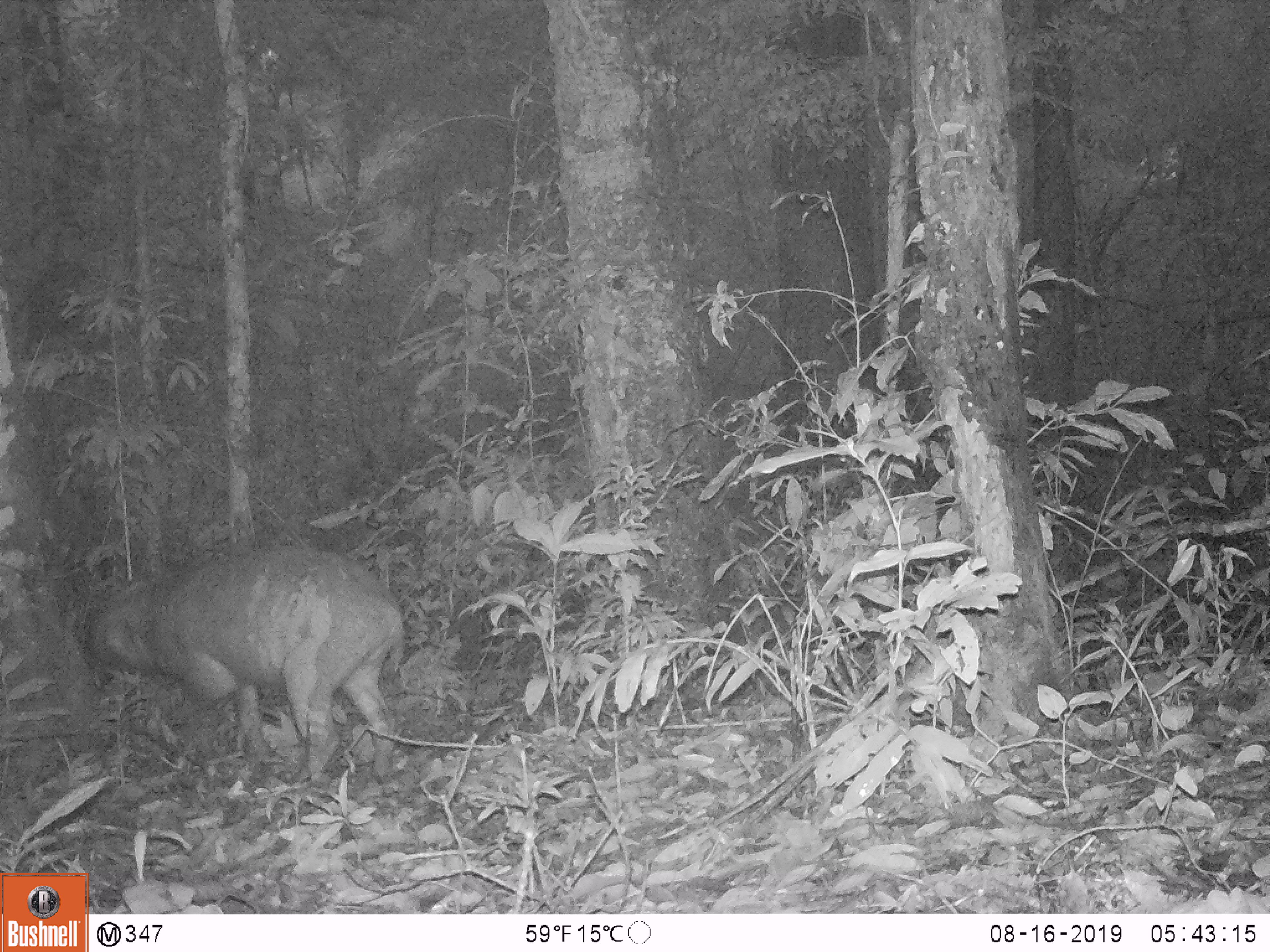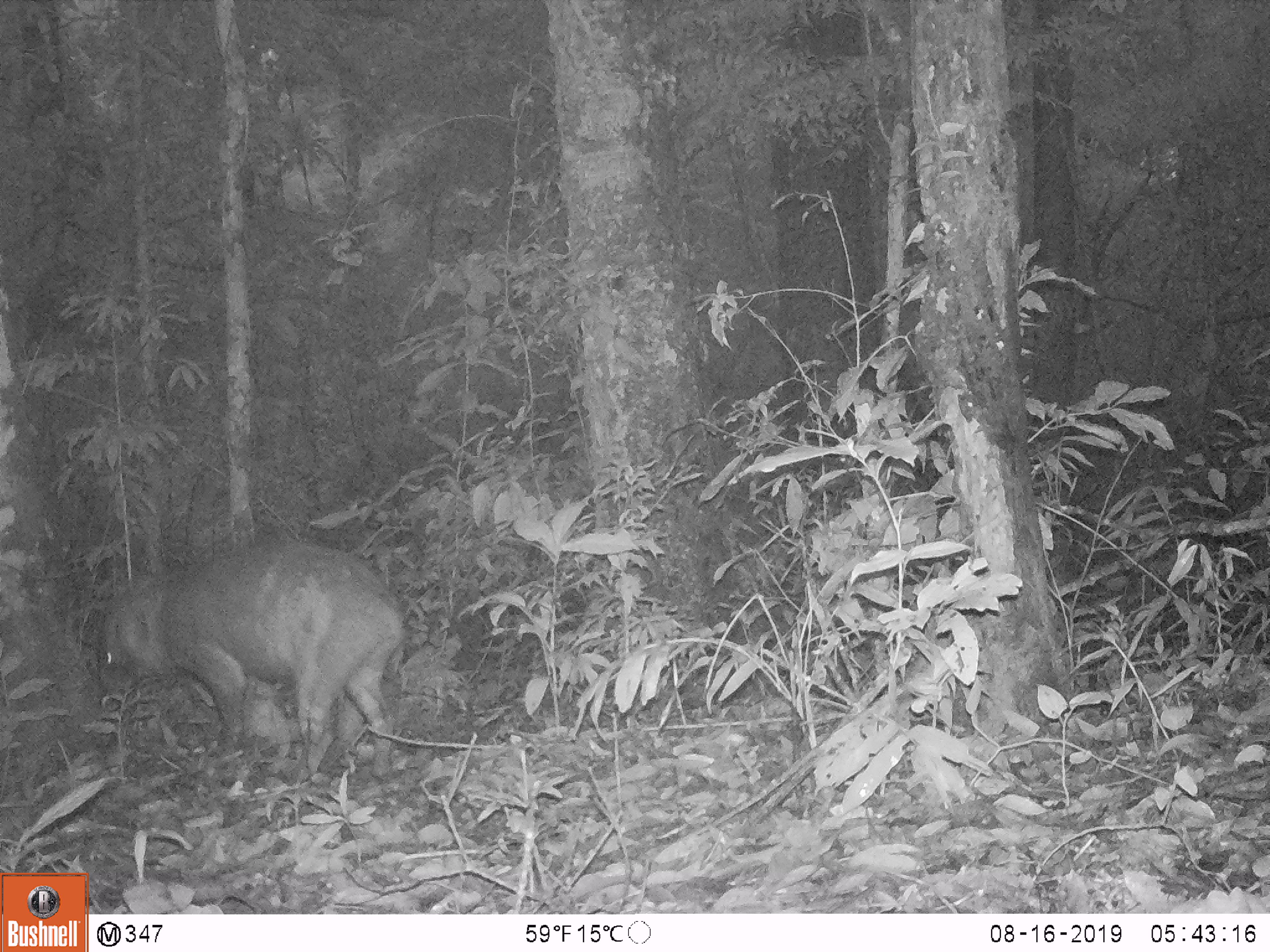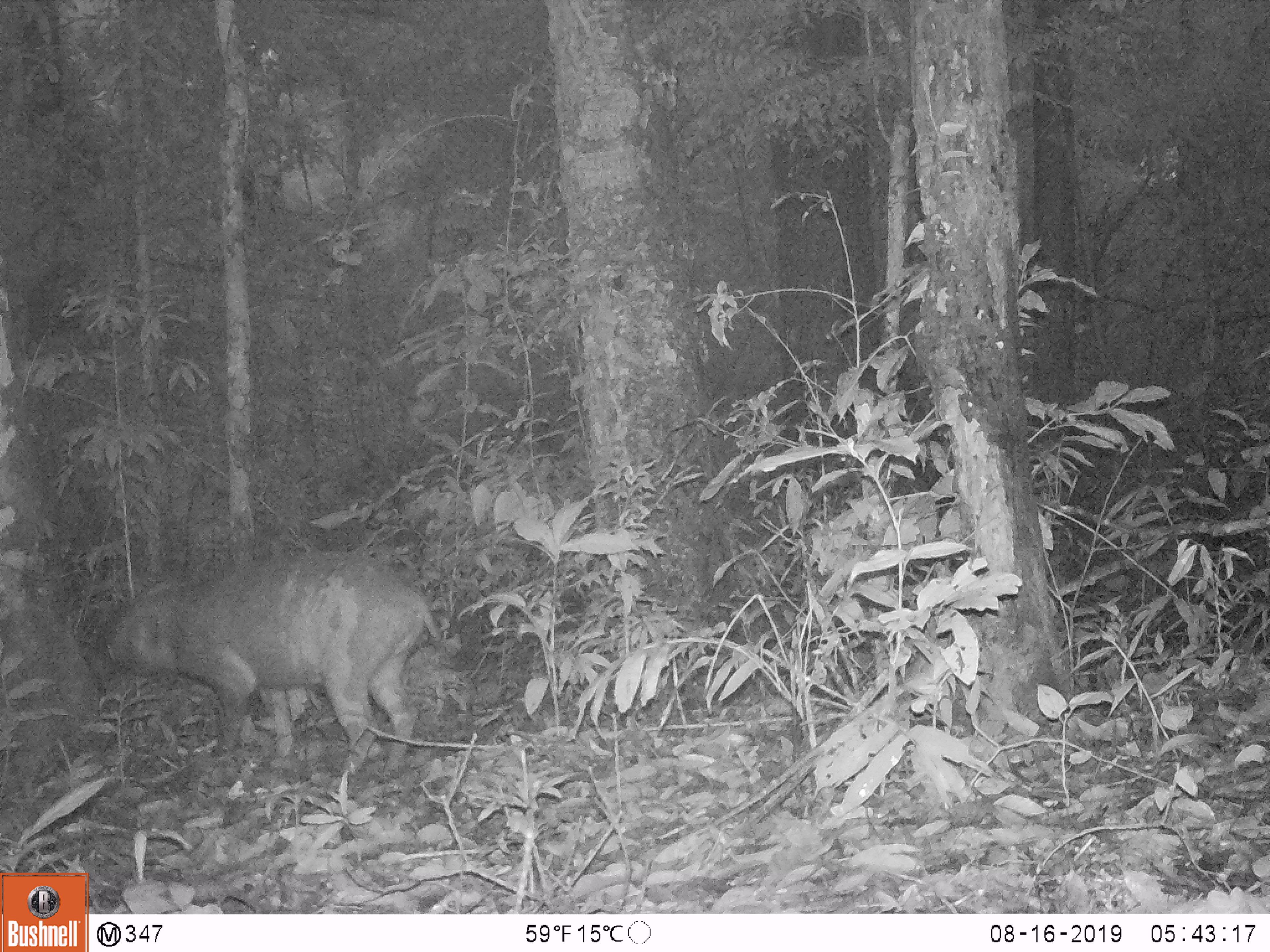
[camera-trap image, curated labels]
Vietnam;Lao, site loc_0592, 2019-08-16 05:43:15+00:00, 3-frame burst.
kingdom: Animalia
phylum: Chordata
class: Mammalia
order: Artiodactyla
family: Suidae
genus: Sus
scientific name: Sus scrofa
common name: eurasian wild pig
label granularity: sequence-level